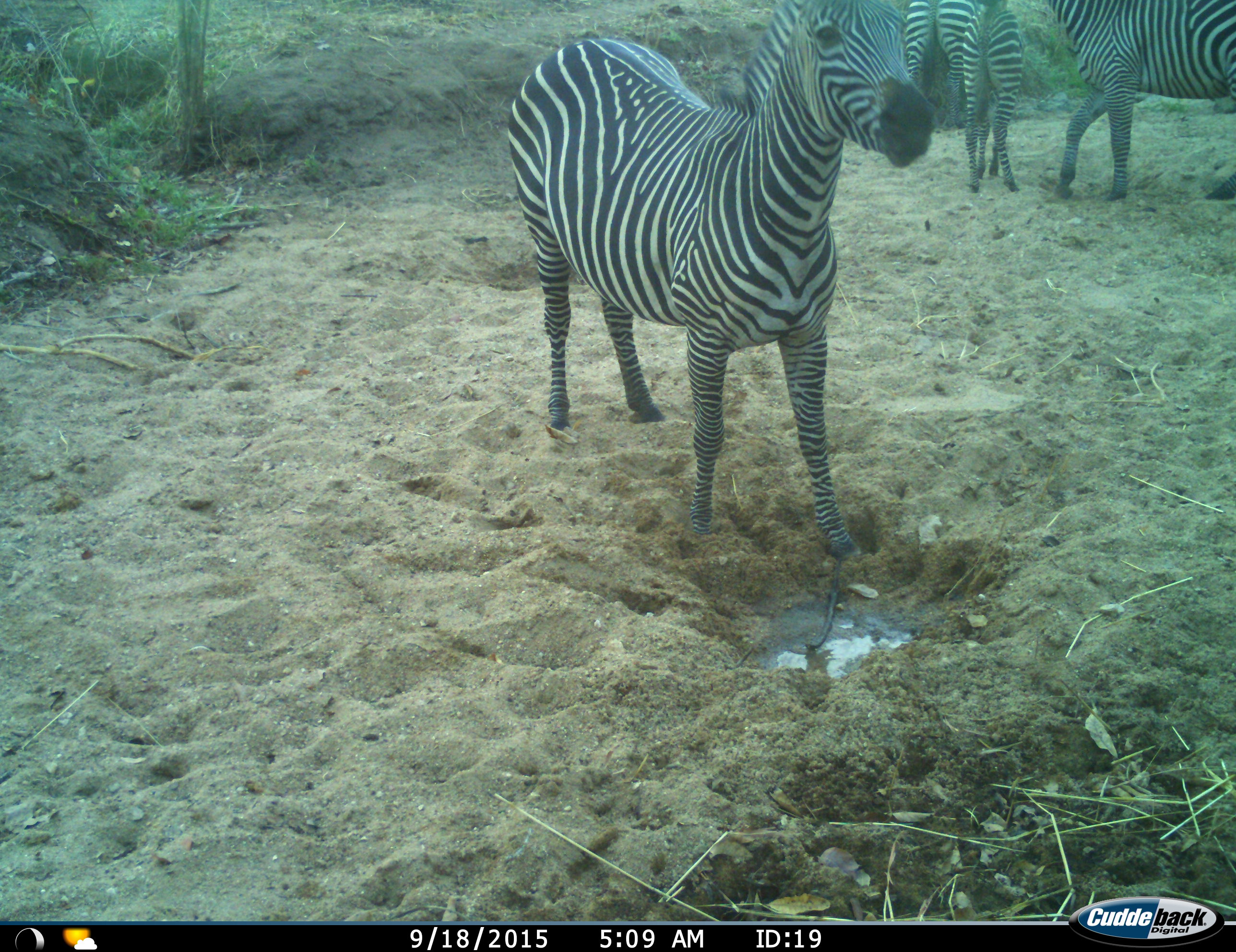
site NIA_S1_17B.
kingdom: Animalia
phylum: Chordata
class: Mammalia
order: Perissodactyla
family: Equidae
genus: Equus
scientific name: Equus quagga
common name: plains zebra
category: zebraplains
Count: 4.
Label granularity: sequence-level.